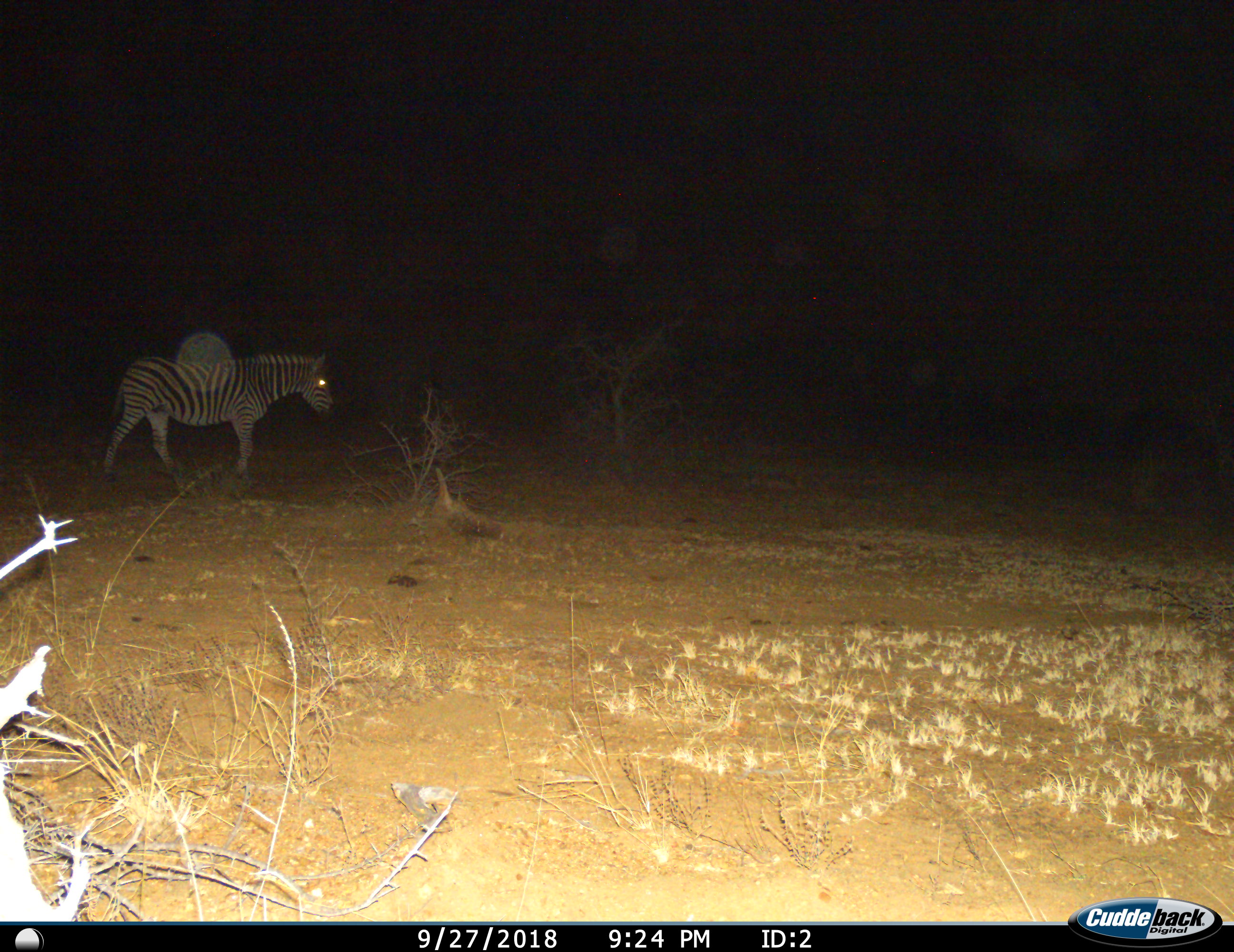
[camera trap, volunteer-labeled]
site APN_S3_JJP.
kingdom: Animalia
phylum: Chordata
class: Mammalia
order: Perissodactyla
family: Equidae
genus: Equus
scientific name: Equus quagga burchellii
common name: burchell's zebra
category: zebraburchells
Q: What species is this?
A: Zebraburchells (burchell's zebra) (Equus quagga burchellii).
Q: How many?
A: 1.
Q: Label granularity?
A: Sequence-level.